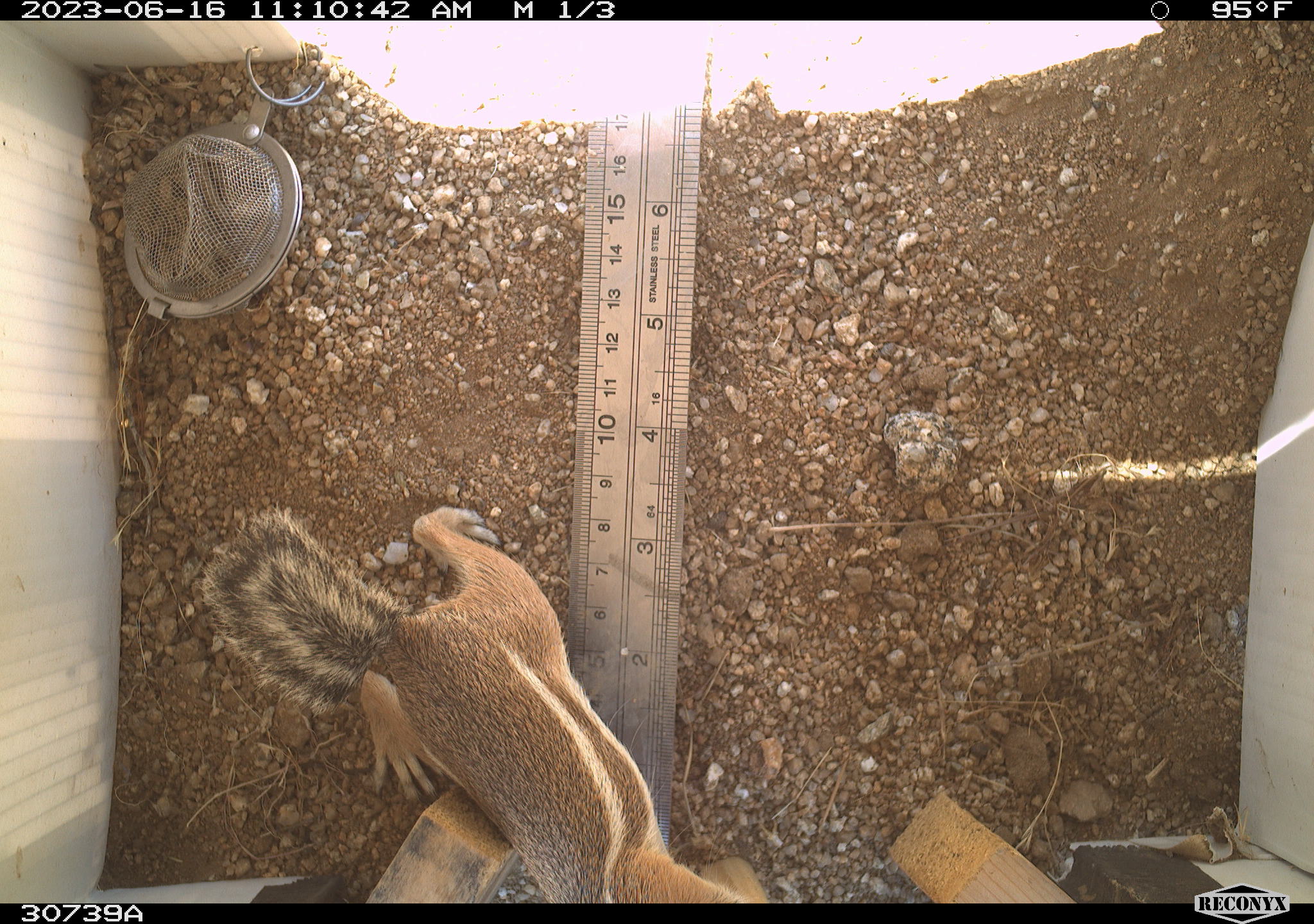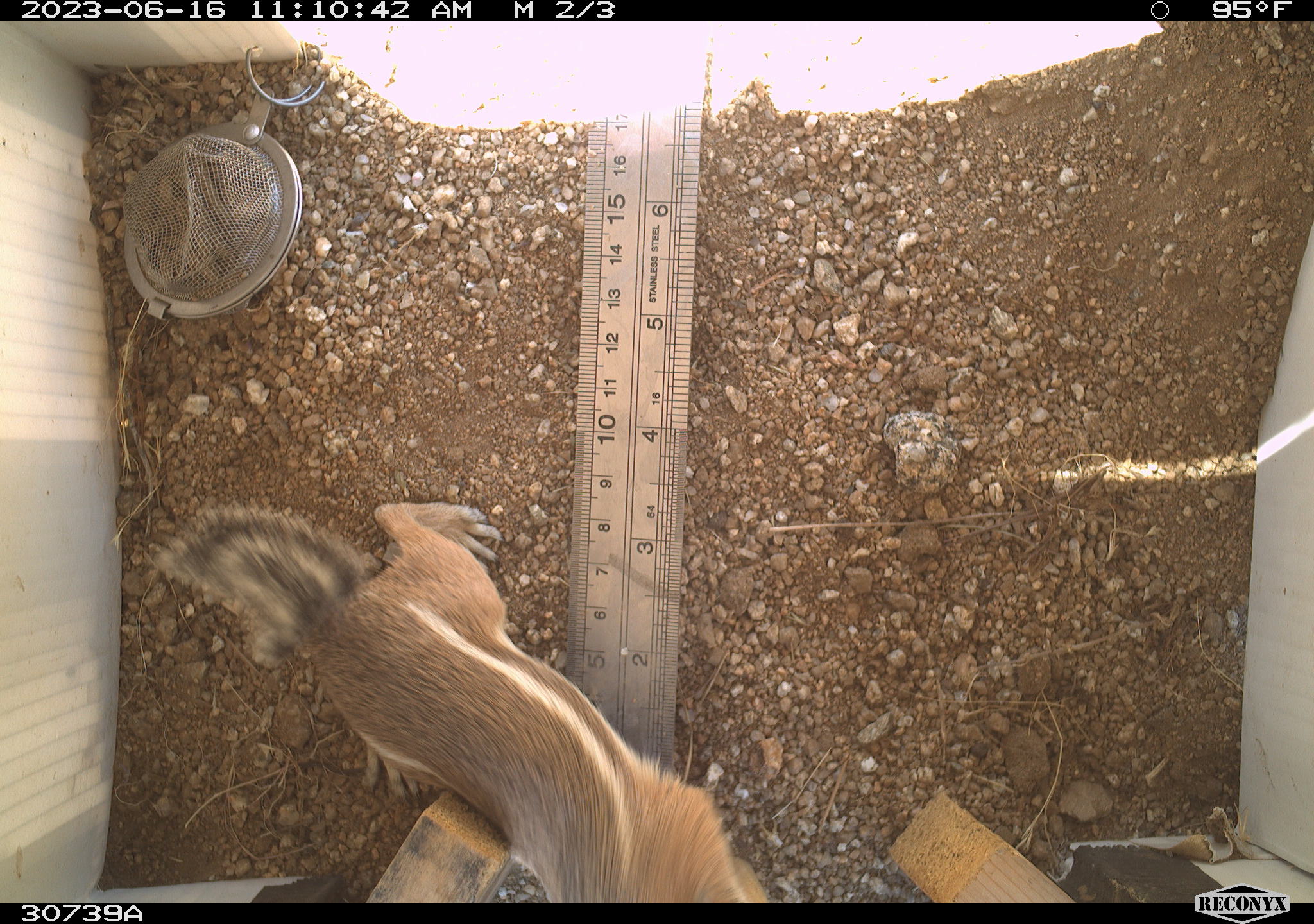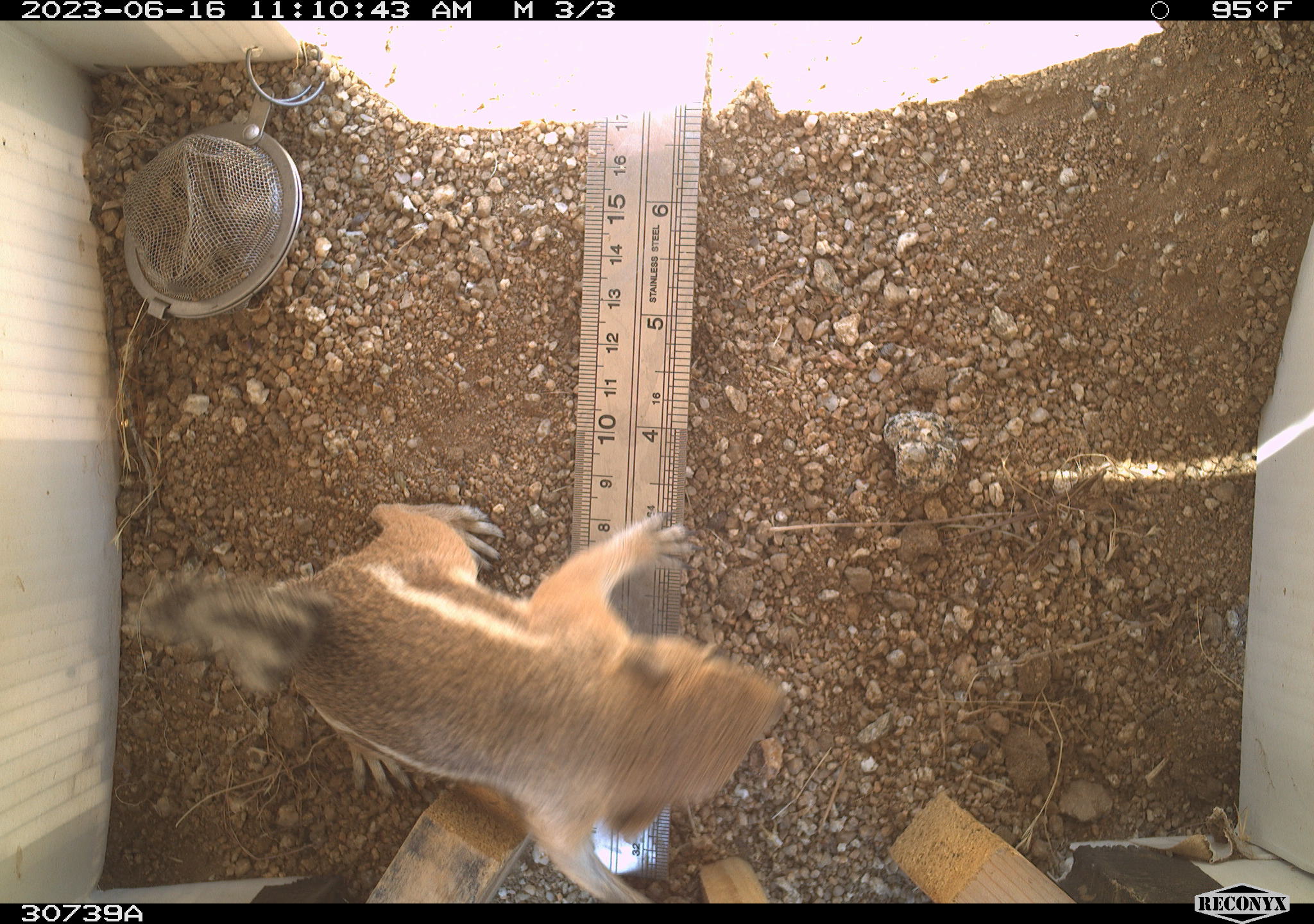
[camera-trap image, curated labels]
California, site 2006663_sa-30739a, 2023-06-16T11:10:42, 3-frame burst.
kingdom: Animalia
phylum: Chordata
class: Mammalia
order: Rodentia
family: Sciuridae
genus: Ammospermophilus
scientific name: Ammospermophilus leucurus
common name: white-tailed antelope squirrel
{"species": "white-tailed antelope squirrel (Ammospermophilus leucurus)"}